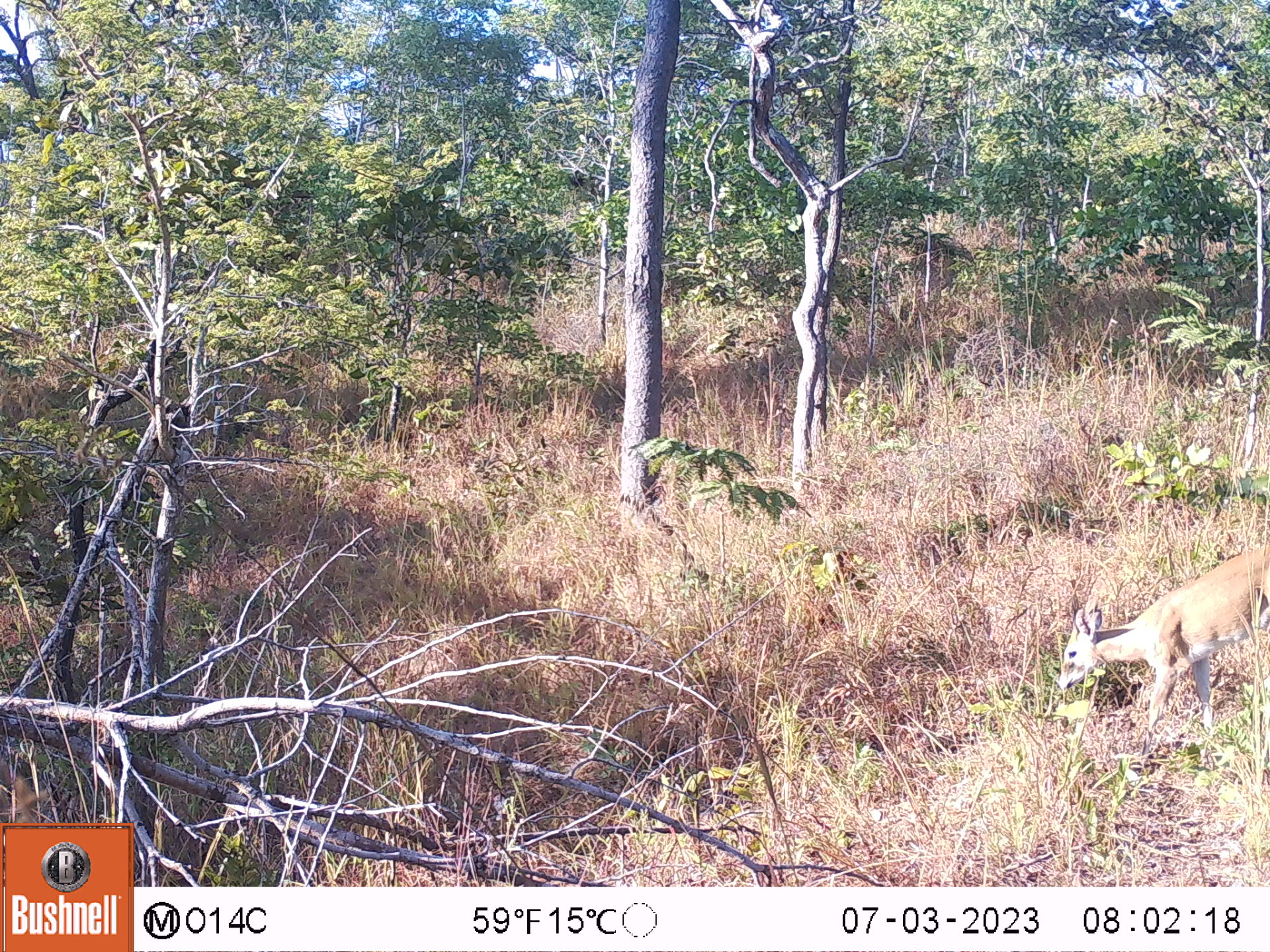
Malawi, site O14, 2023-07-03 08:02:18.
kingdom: Animalia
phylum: Chordata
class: Mammalia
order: Artiodactyla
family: Bovidae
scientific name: Antilopinae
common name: small antelope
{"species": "small antelope (Antilopinae)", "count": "1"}